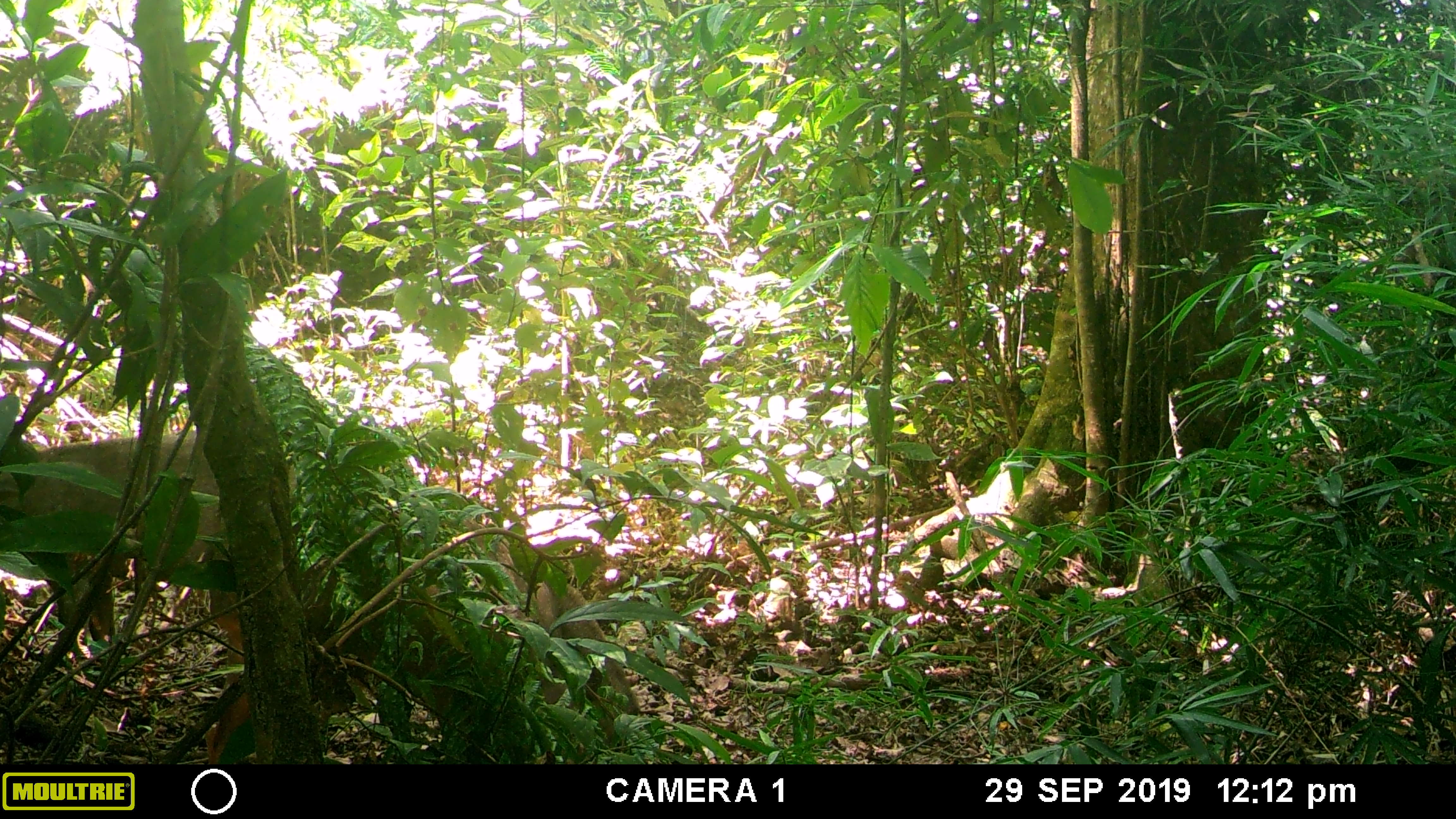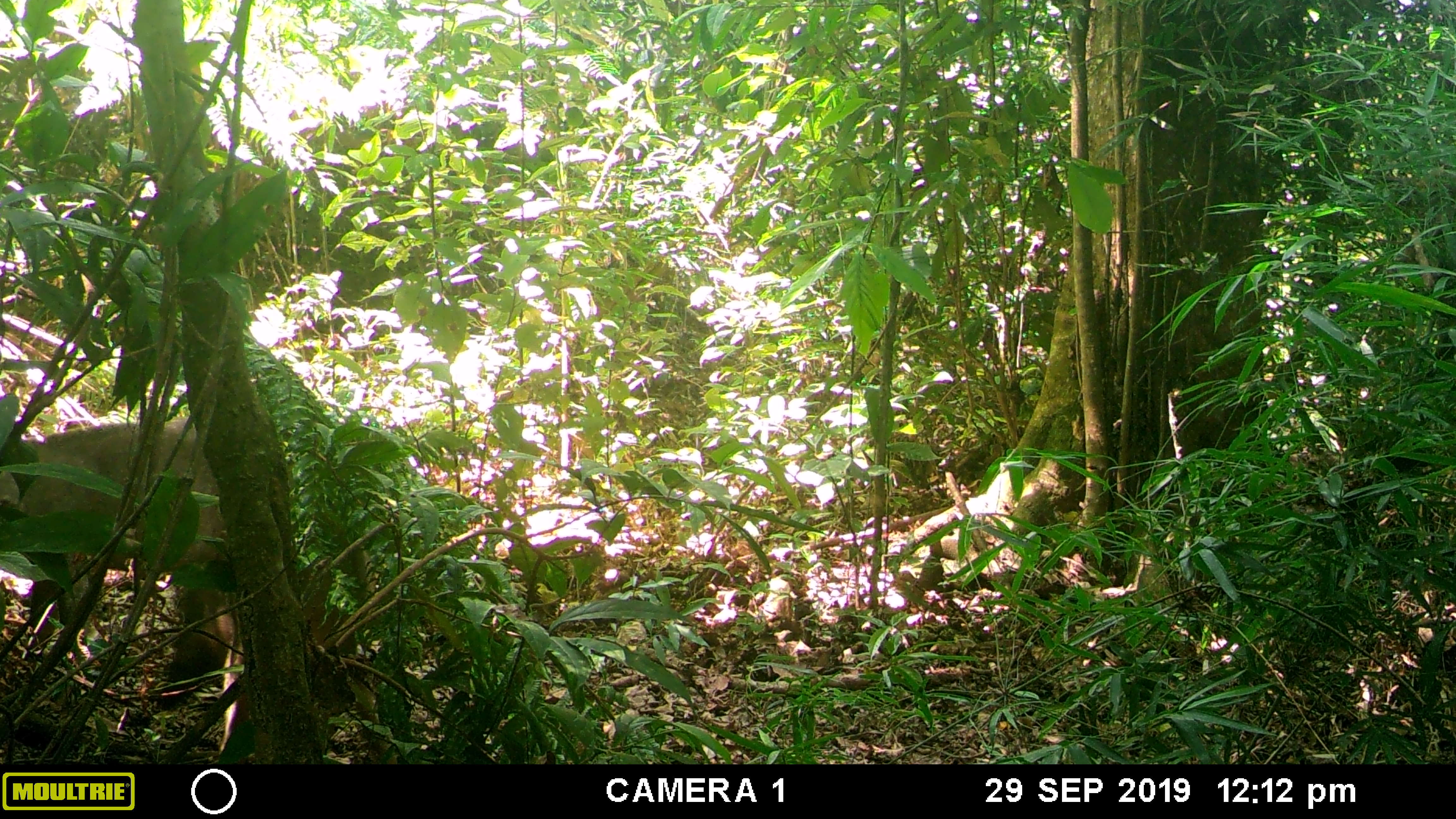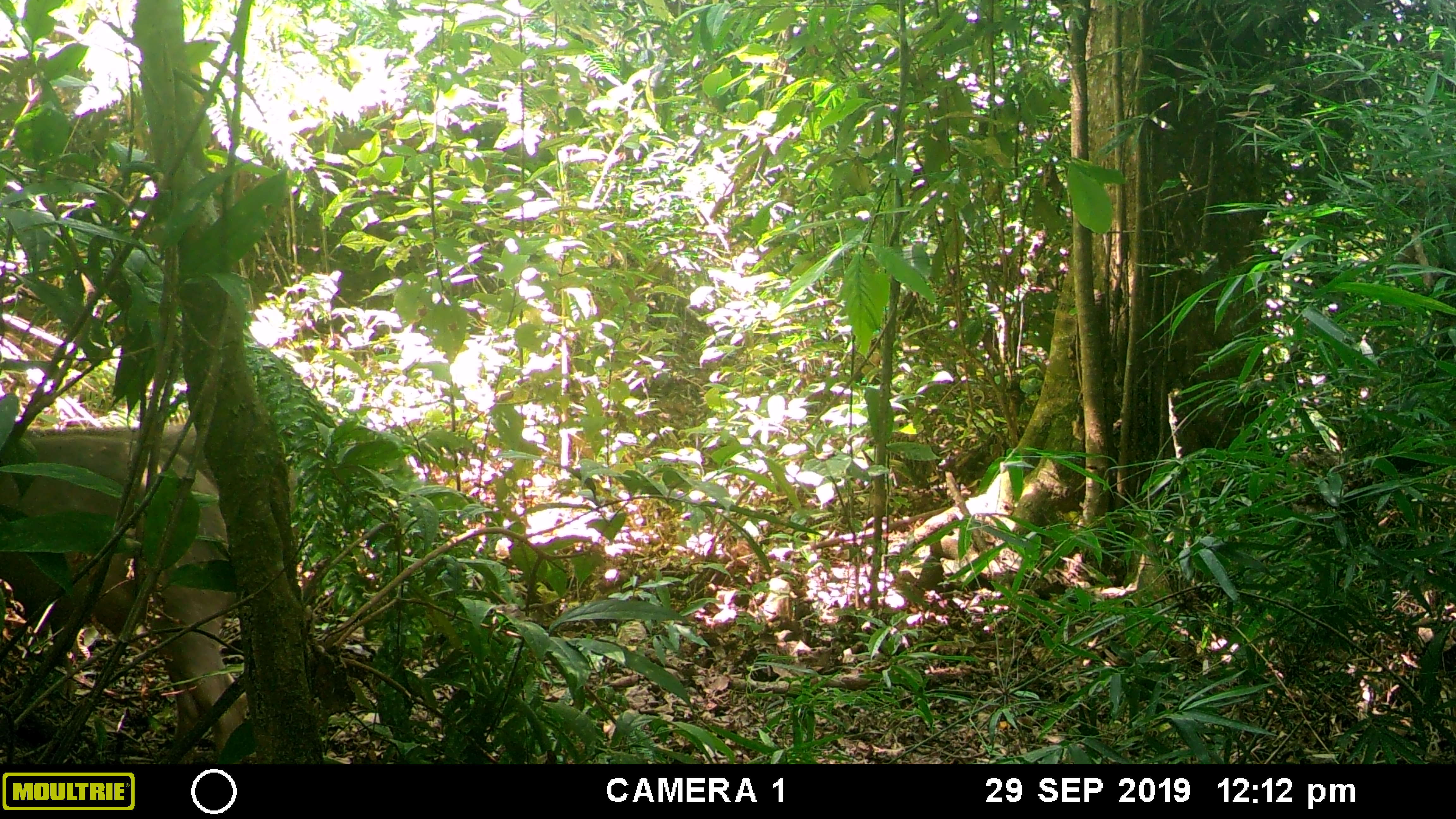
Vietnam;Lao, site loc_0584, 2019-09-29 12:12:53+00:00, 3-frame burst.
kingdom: Animalia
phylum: Chordata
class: Mammalia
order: Artiodactyla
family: Suidae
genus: Sus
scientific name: Sus scrofa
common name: eurasian wild pig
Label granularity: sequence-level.